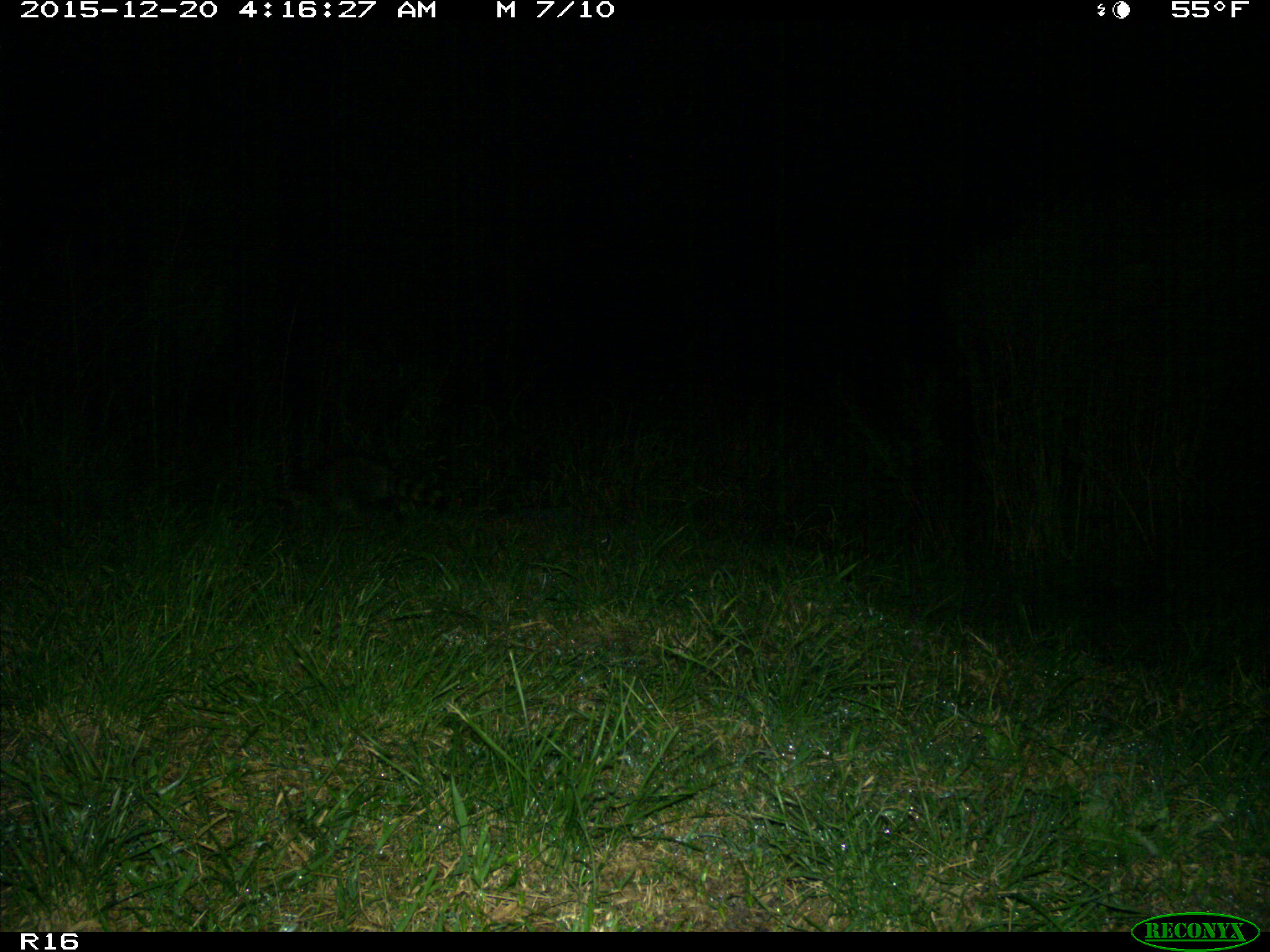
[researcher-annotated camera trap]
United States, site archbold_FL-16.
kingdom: Animalia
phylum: Chordata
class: Mammalia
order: Carnivora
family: Procyonidae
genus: Procyon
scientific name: Procyon lotor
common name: common raccoon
Procyon lotor (common raccoon).